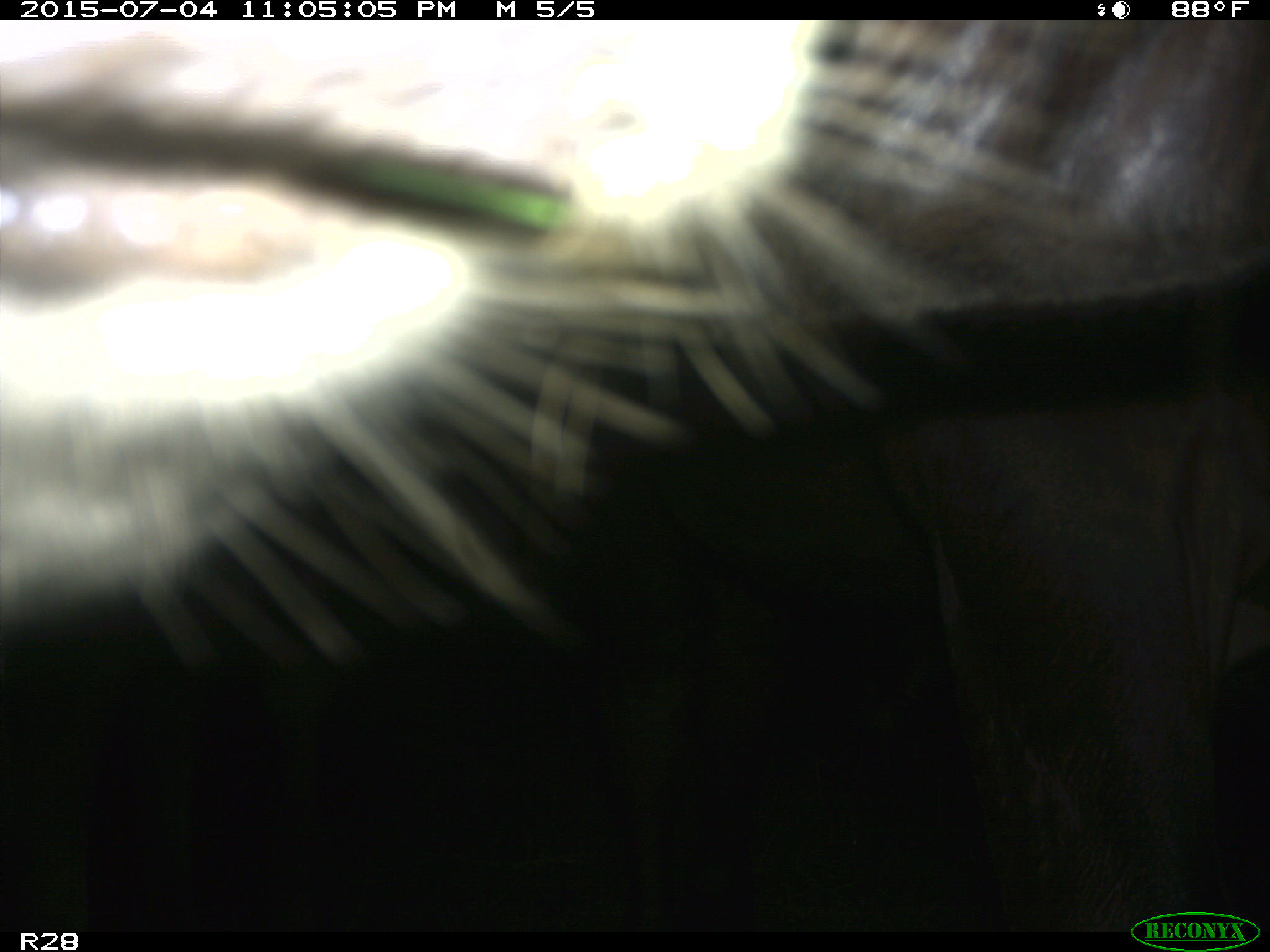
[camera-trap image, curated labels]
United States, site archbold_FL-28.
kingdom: Animalia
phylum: Chordata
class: Mammalia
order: Artiodactyla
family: Bovidae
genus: Bos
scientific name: Bos taurus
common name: domestic cow